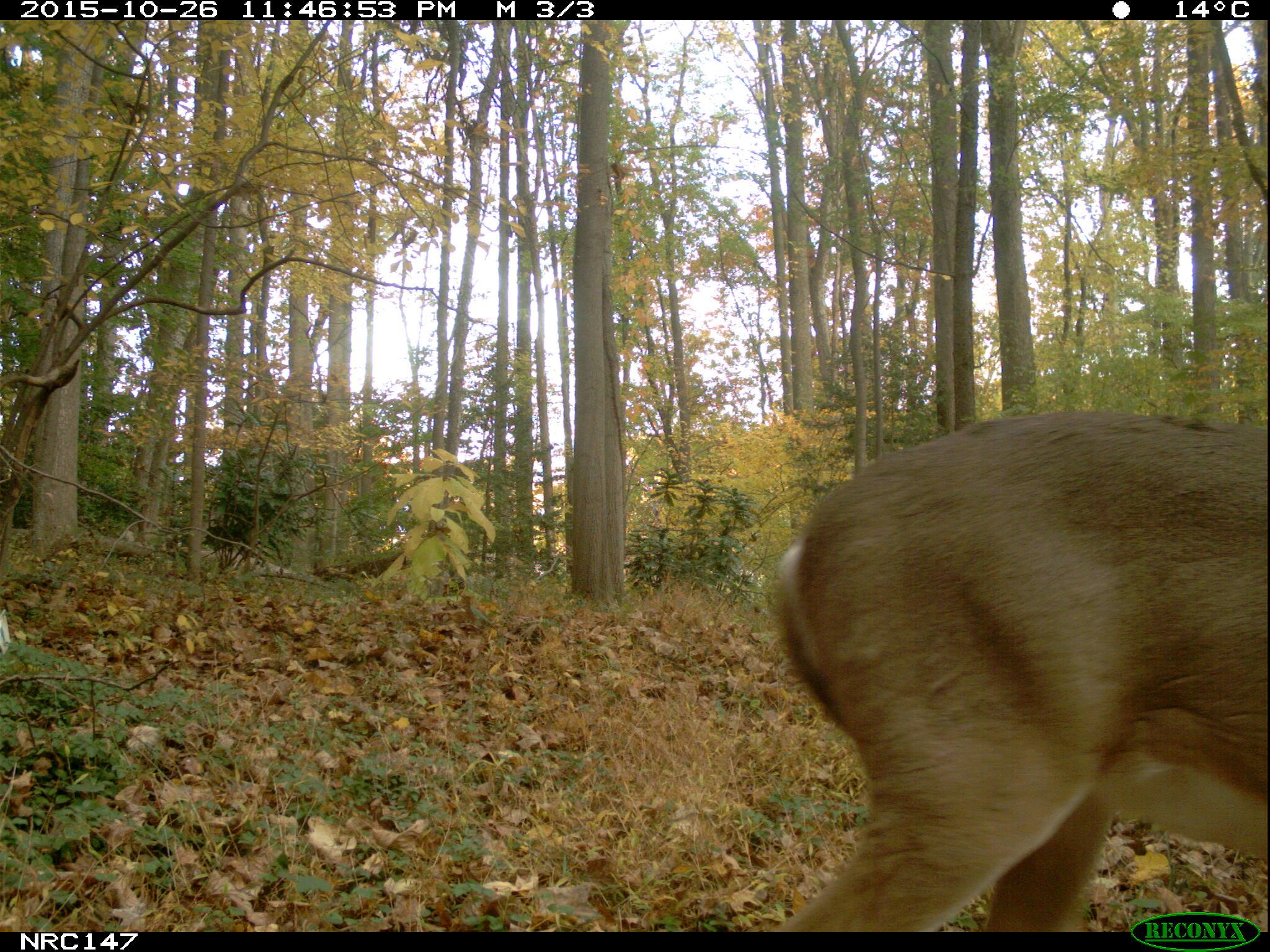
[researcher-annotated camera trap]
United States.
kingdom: Animalia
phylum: Chordata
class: Mammalia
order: Artiodactyla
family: Cervidae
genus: Odocoileus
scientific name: Odocoileus virginianus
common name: white-tailed deer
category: White Tailed Deer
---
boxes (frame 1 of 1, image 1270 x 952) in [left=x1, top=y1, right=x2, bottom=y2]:
White Tailed Deer: [left=764, top=407, right=1270, bottom=934]